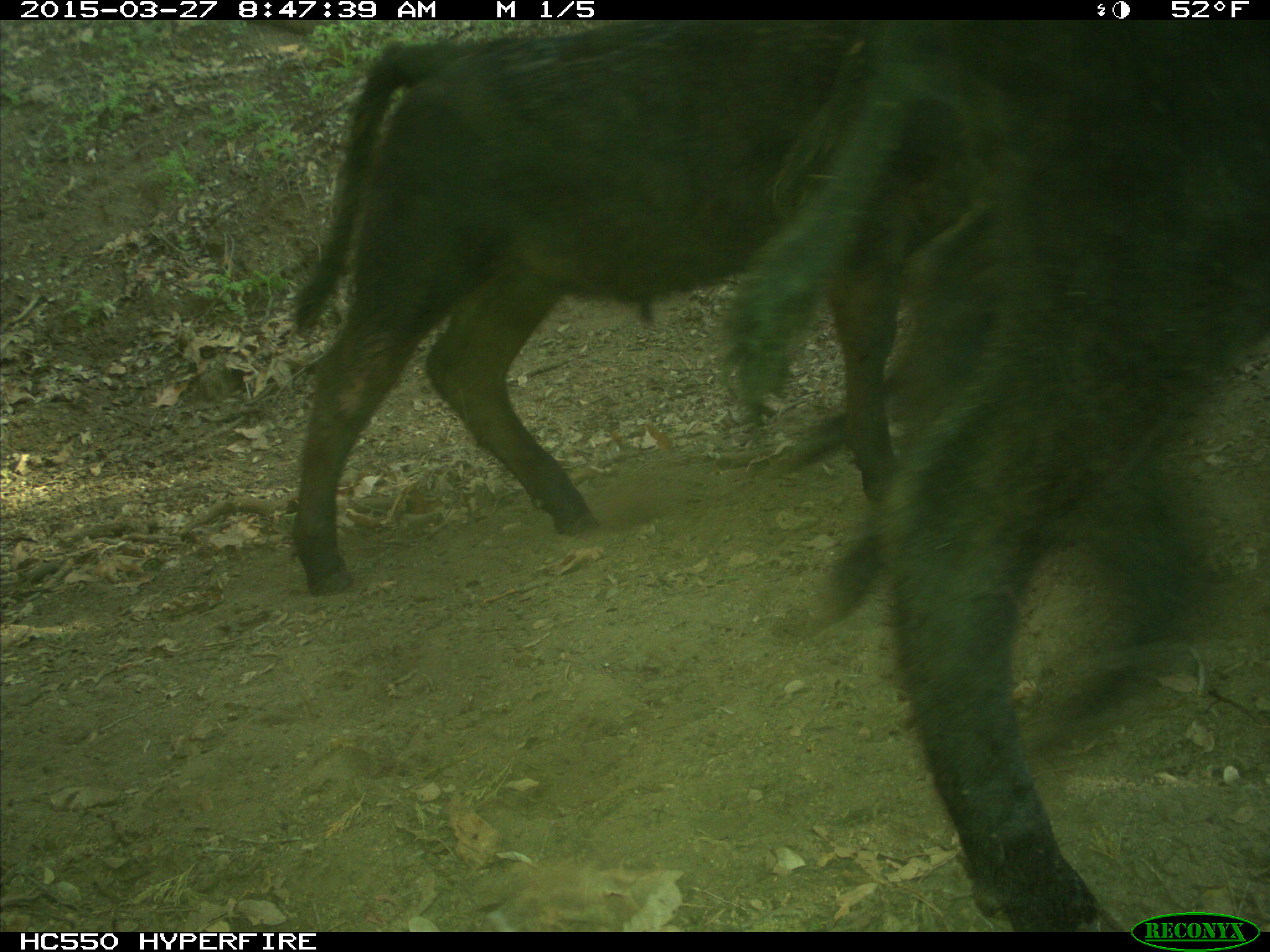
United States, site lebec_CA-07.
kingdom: Animalia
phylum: Chordata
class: Mammalia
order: Artiodactyla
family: Bovidae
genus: Bos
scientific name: Bos taurus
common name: domestic cow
Bos taurus (domestic cow).